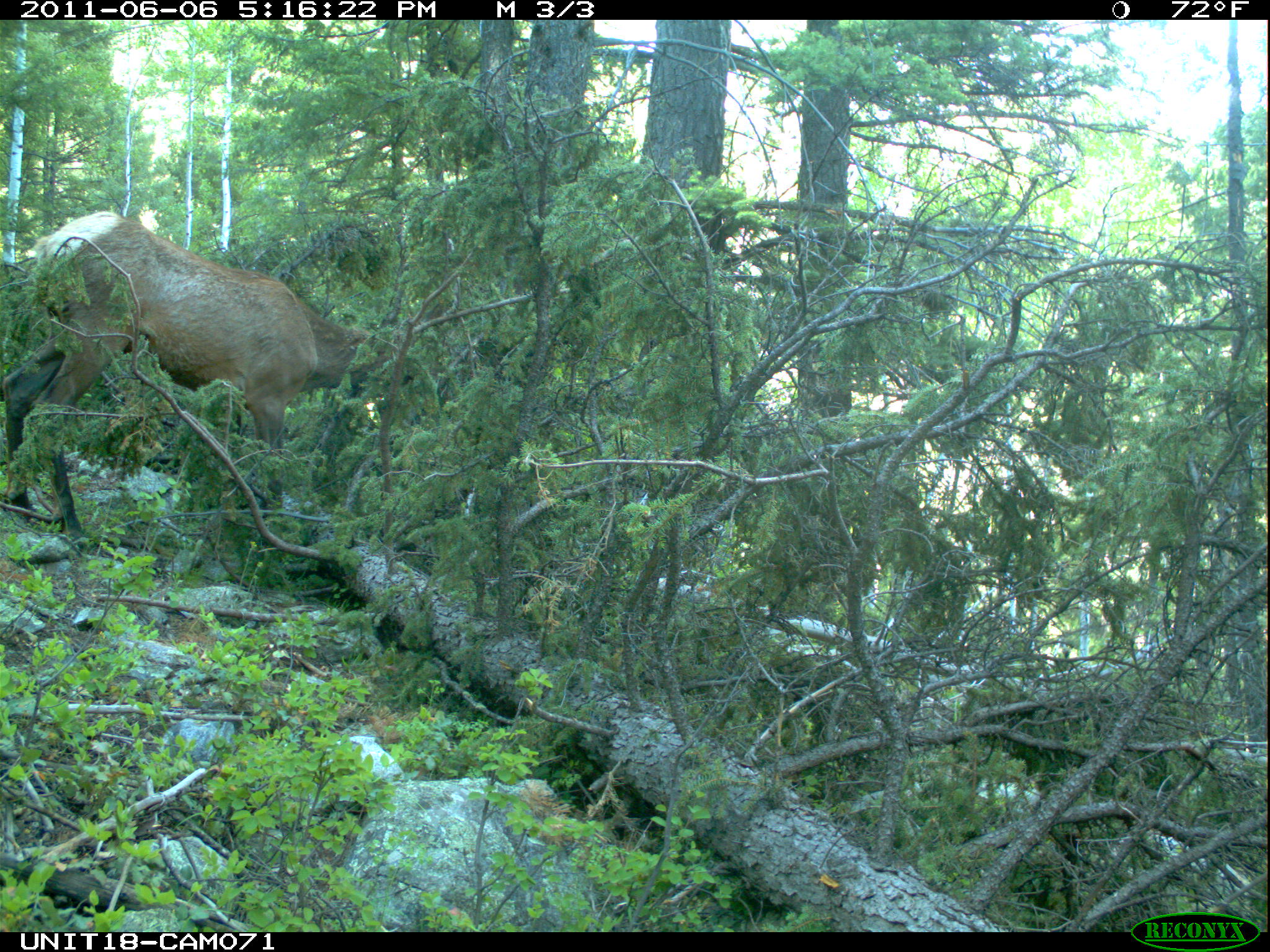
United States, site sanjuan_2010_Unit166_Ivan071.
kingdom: Animalia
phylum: Chordata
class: Mammalia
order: Artiodactyla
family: Cervidae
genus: Cervus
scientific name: Cervus elaphus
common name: red deer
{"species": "Cervus elaphus (red deer)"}